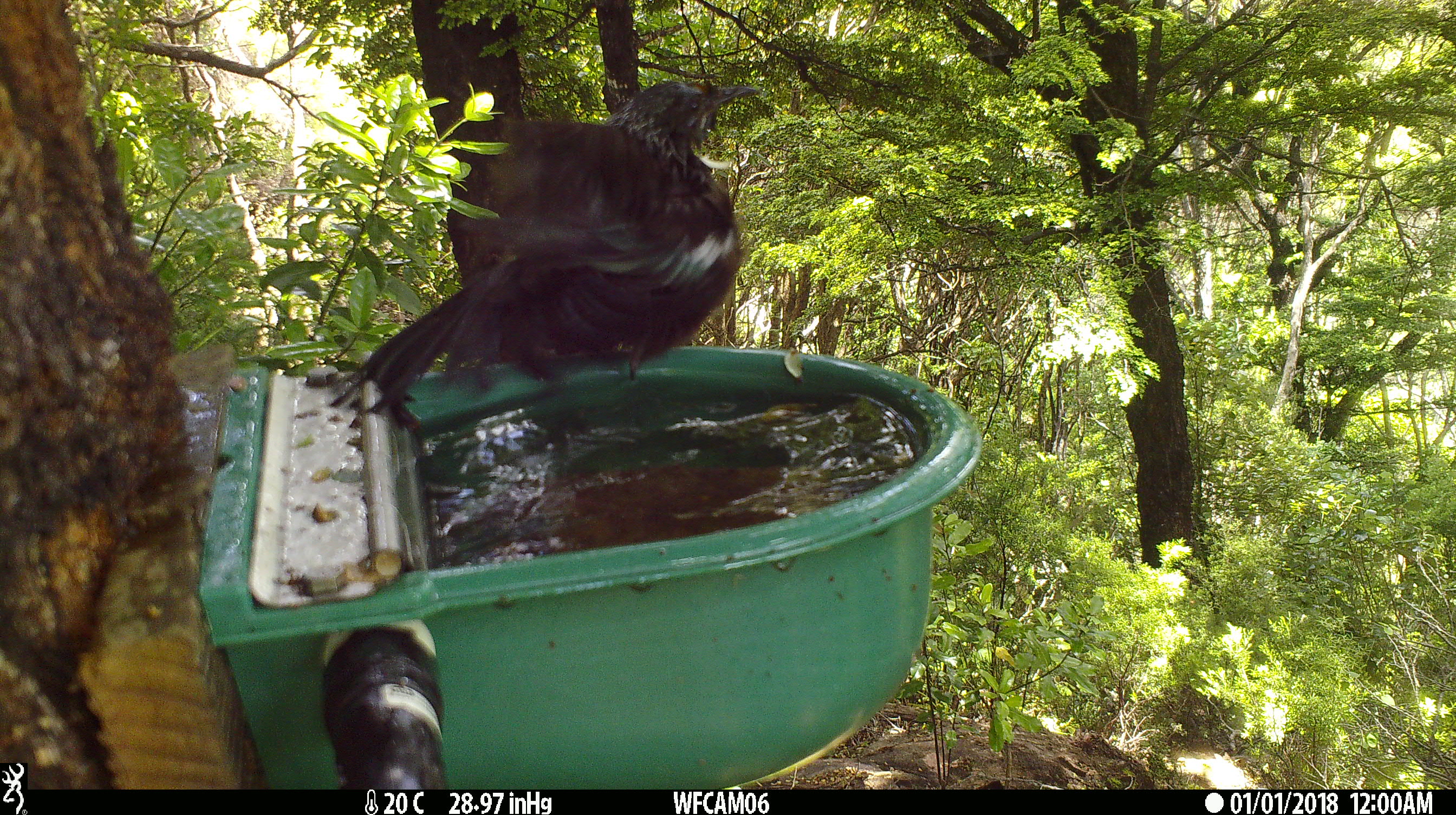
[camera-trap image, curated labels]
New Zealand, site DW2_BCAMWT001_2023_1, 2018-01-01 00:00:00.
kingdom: Animalia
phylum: Chordata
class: Aves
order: Passeriformes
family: Meliphagidae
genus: Prosthemadera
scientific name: Prosthemadera novaeseelandiae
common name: tui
Tui (Prosthemadera novaeseelandiae).